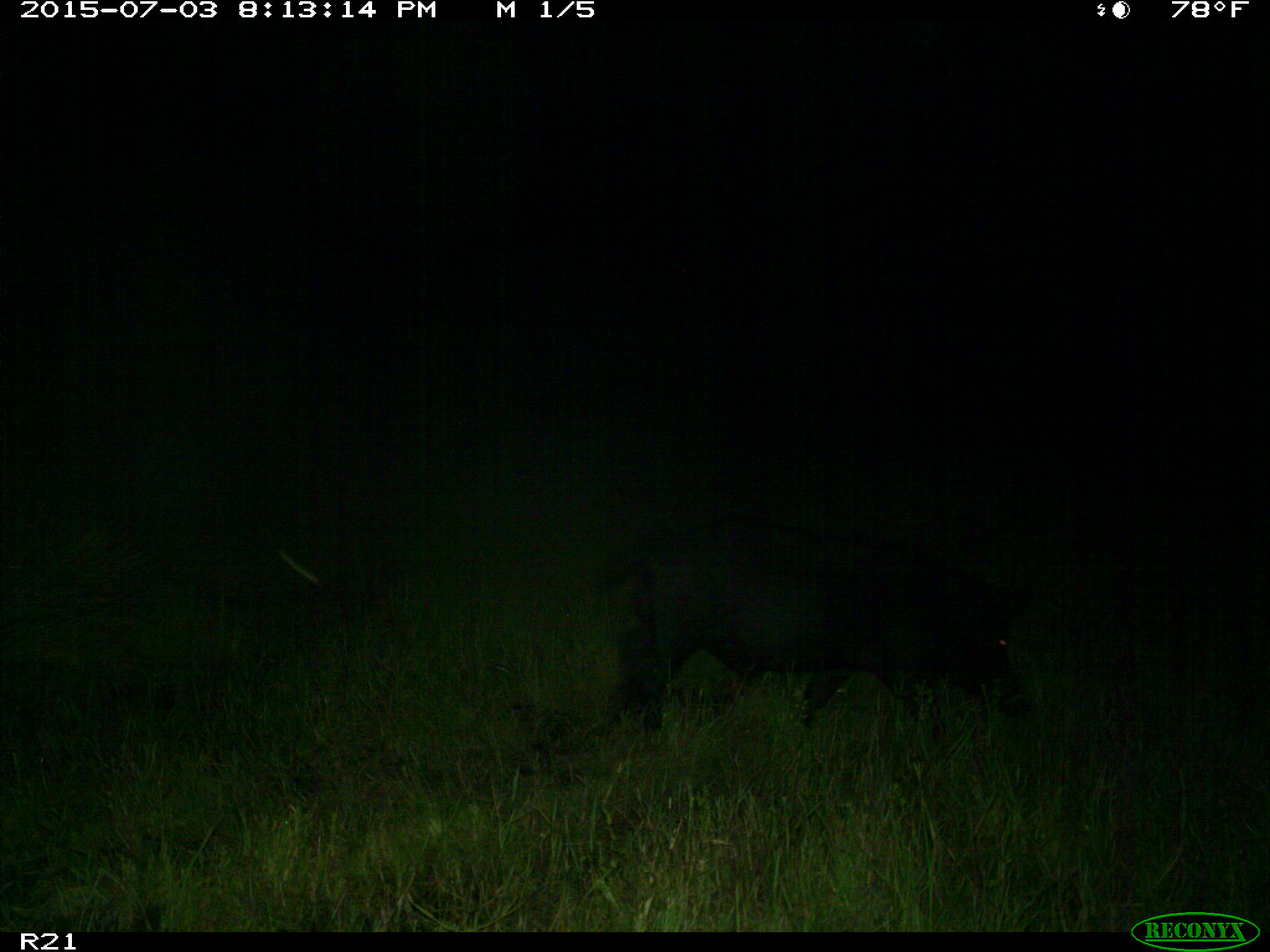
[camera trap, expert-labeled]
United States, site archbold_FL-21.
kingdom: Animalia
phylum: Chordata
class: Mammalia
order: Artiodactyla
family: Suidae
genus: Sus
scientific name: Sus scrofa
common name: wild boar